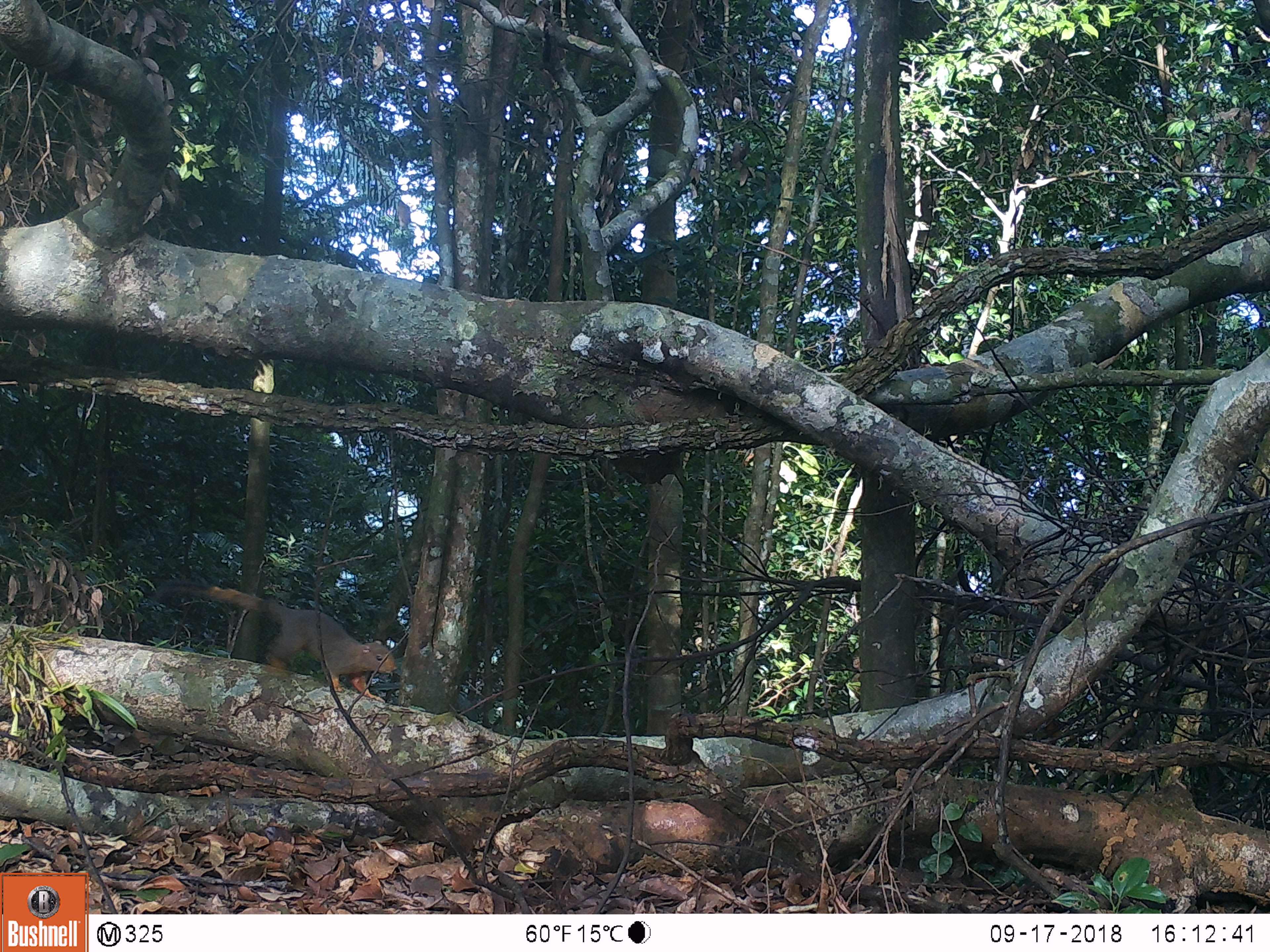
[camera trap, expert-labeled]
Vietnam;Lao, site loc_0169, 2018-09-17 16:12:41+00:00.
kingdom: Animalia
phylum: Chordata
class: Mammalia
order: Rodentia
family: Sciuridae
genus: Callosciurus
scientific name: Callosciurus erythraeus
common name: pallas's squirrel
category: pallass squirrel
Pallass squirrel (pallas's squirrel) (Callosciurus erythraeus). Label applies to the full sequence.